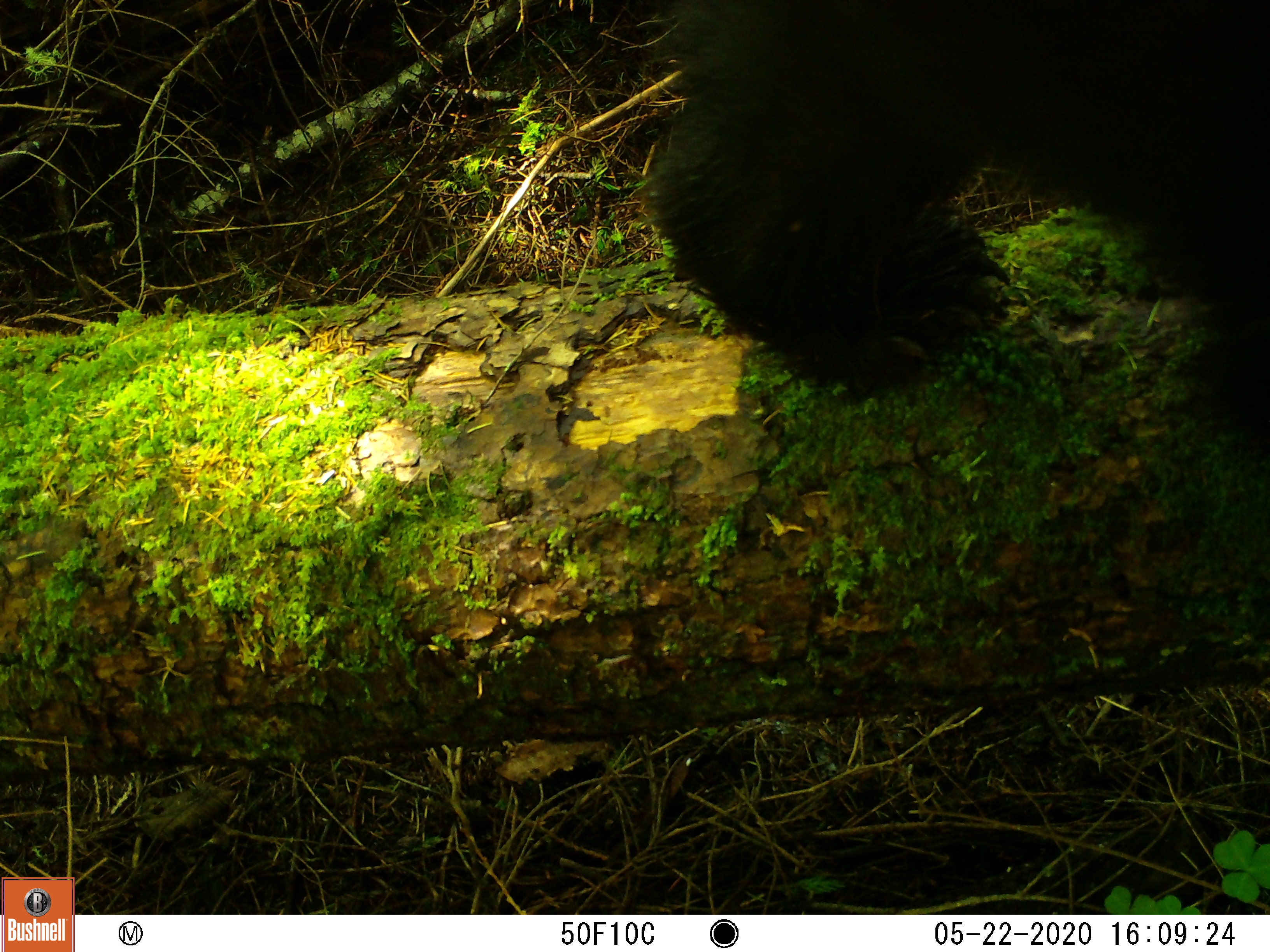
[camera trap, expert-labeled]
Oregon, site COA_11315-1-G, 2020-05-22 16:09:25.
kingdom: Animalia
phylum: Chordata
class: Mammalia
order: Carnivora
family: Ursidae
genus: Ursus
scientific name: Ursus americanus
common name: american black bear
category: black bear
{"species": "black bear (american black bear) (Ursus americanus)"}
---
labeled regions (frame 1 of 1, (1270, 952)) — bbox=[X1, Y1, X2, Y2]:
black bear: bbox=[641, 2, 1264, 419]